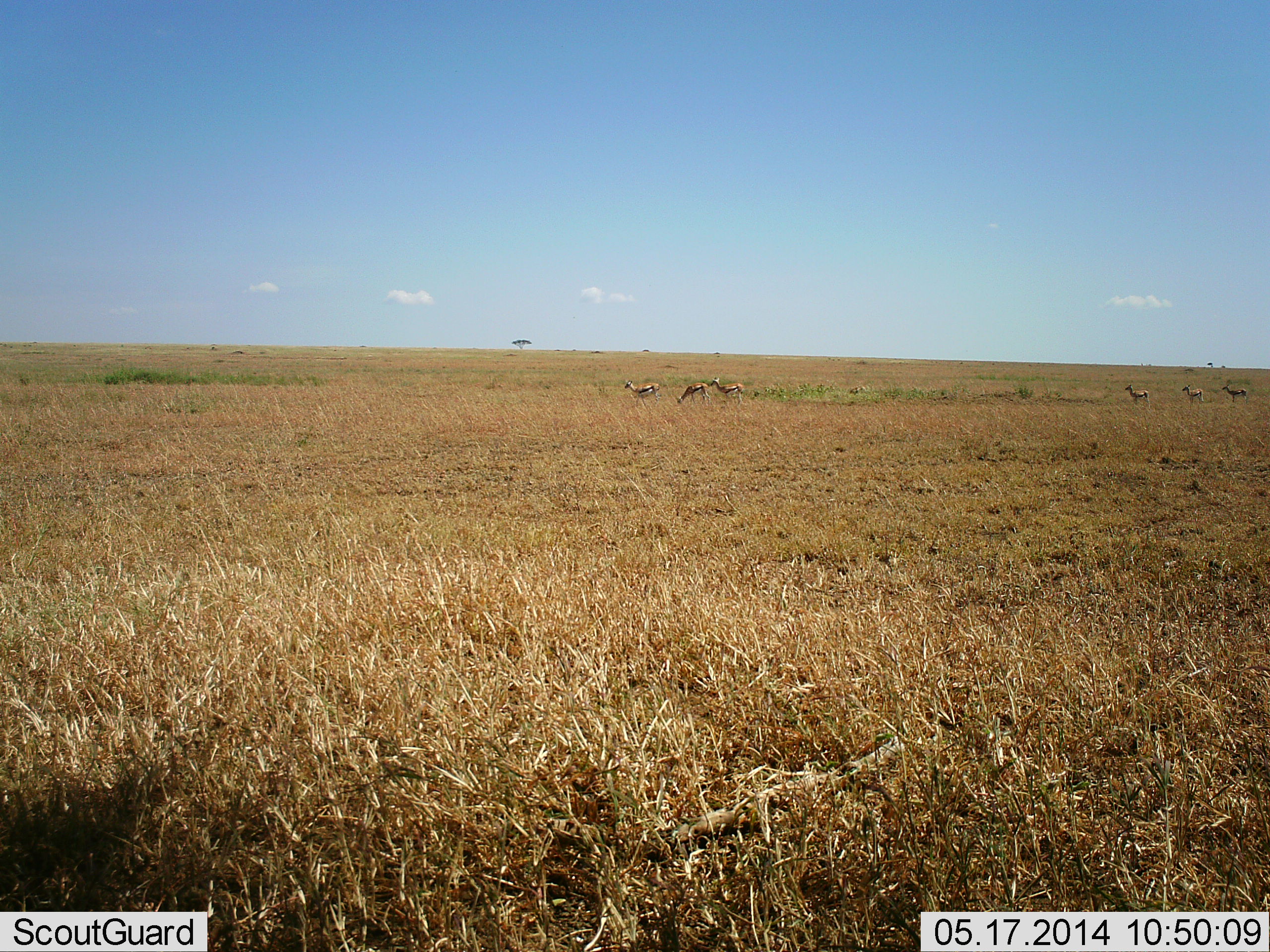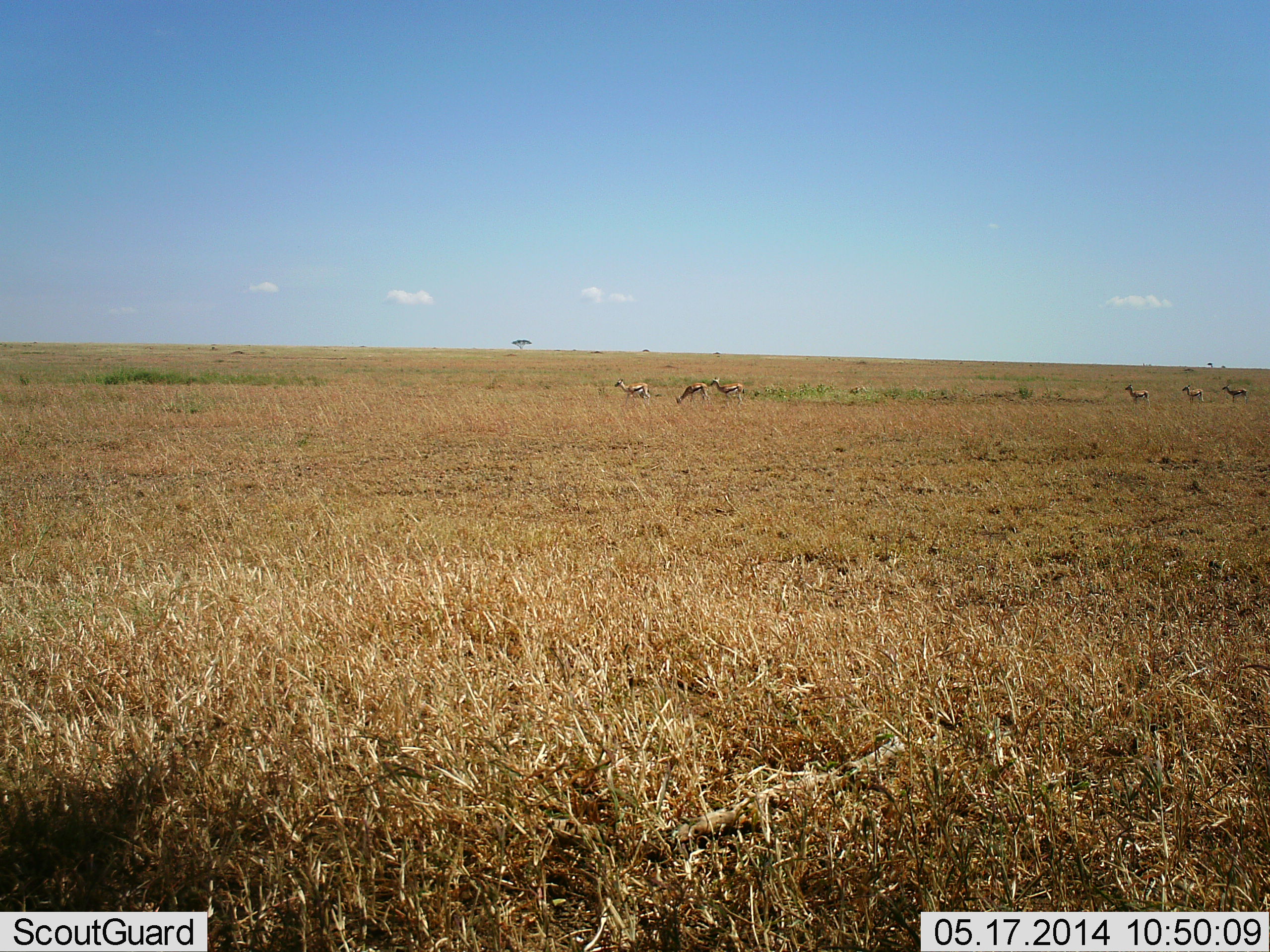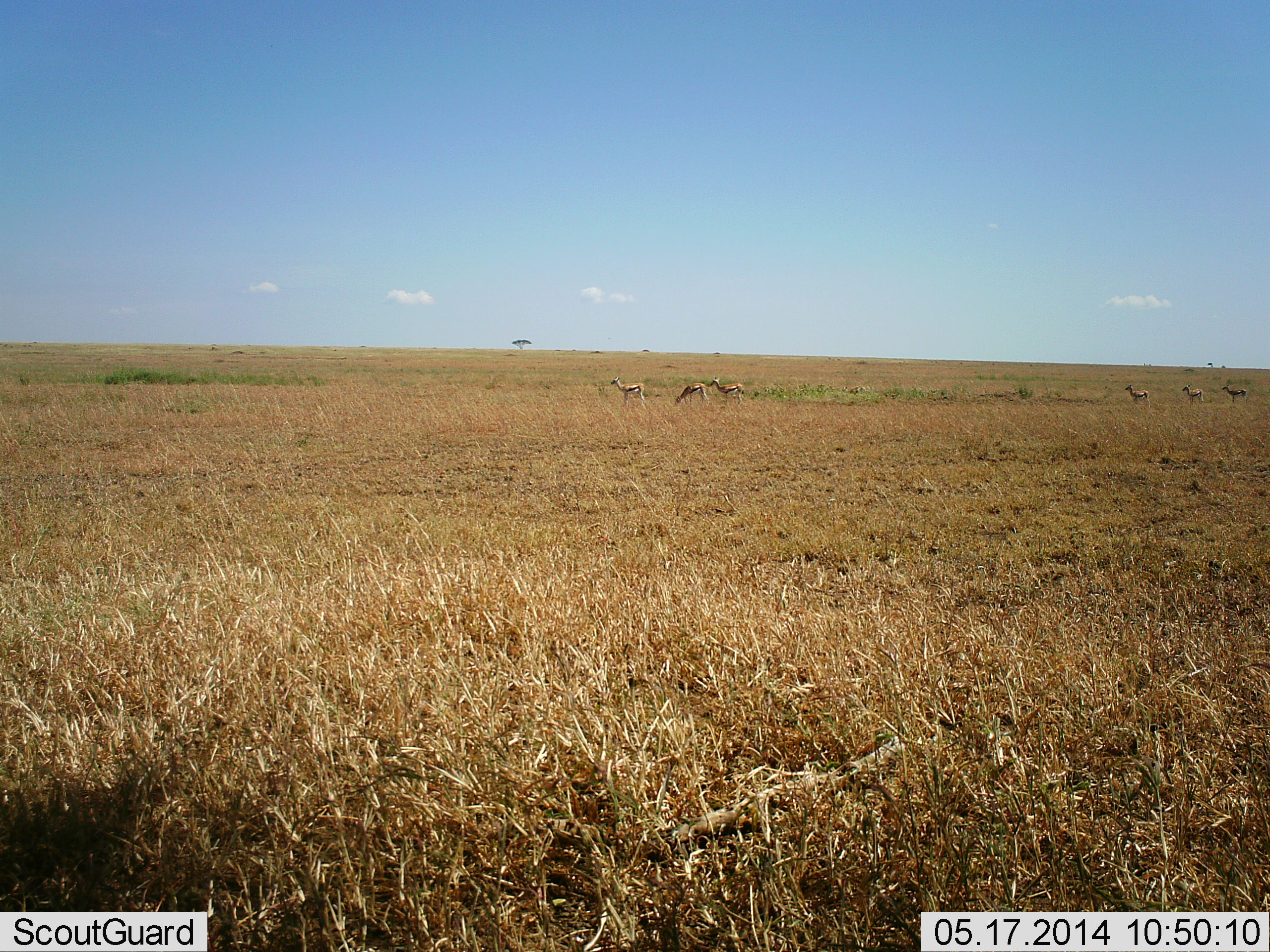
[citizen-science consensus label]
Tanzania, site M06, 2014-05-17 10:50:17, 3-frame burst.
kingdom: Animalia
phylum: Chordata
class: Mammalia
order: Artiodactyla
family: Bovidae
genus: Eudorcas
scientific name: Eudorcas thomsonii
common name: thomson's gazelle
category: gazellethomsons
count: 6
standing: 80%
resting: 0%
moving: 60%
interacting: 0%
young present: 0%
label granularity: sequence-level